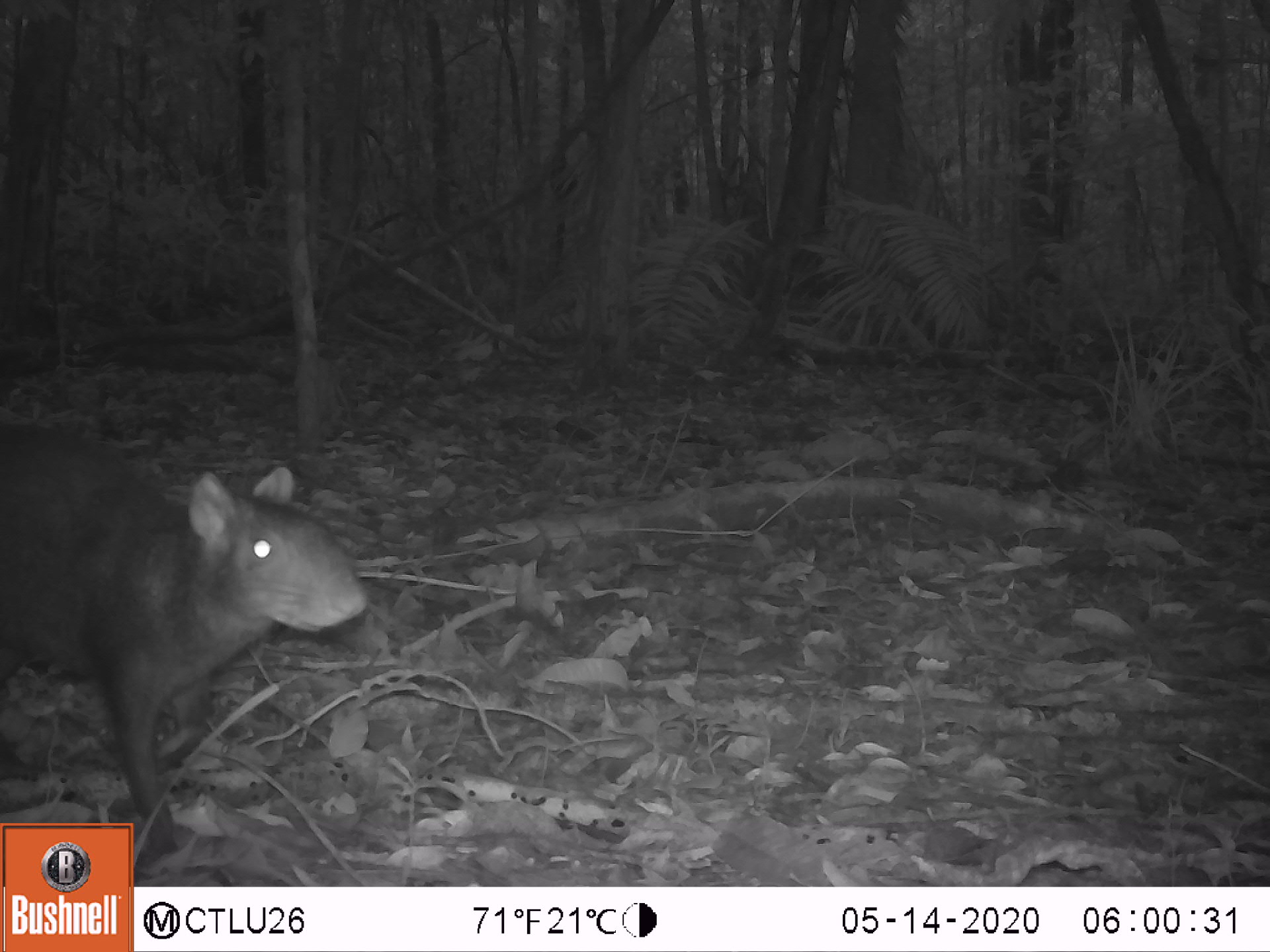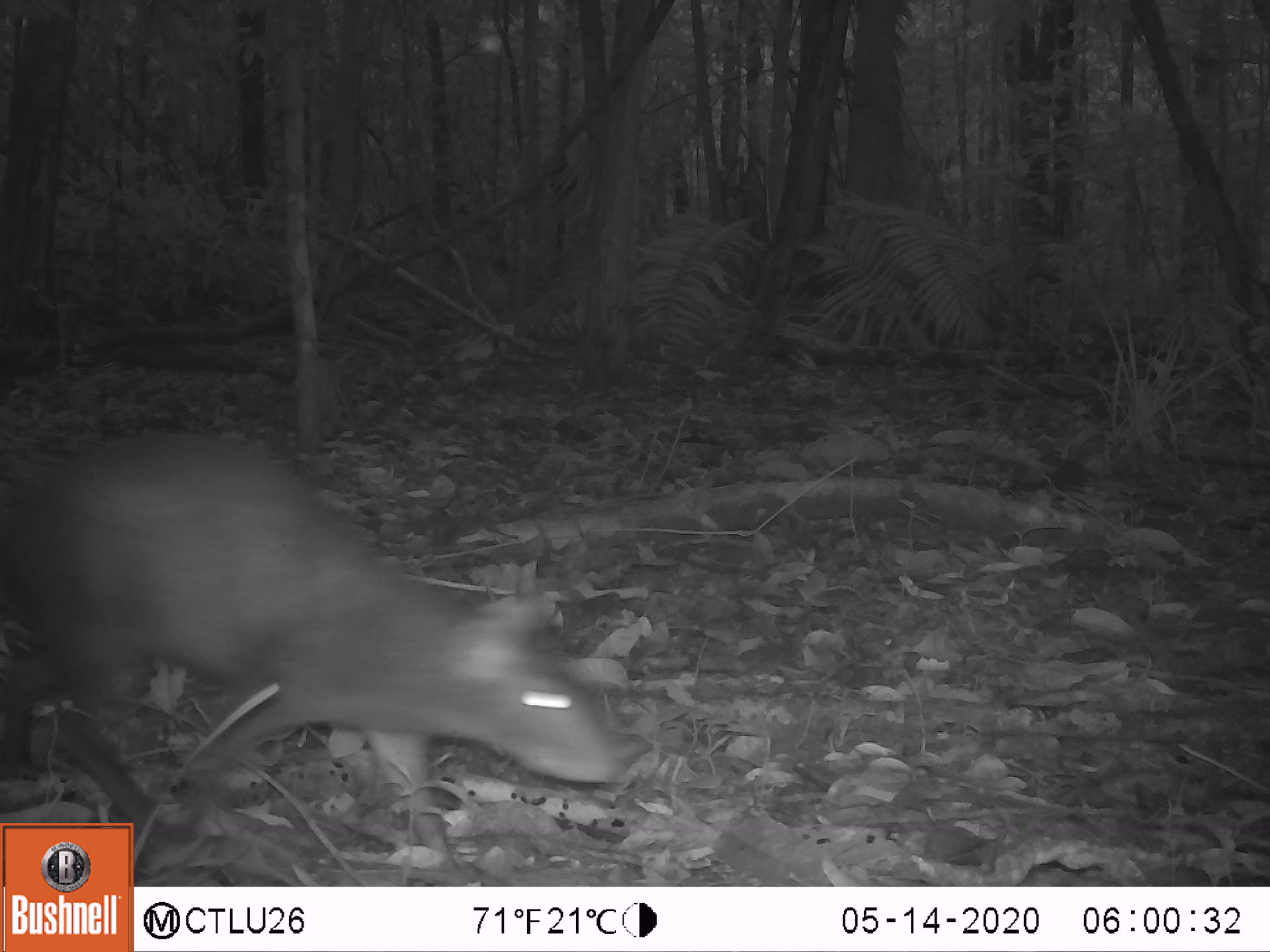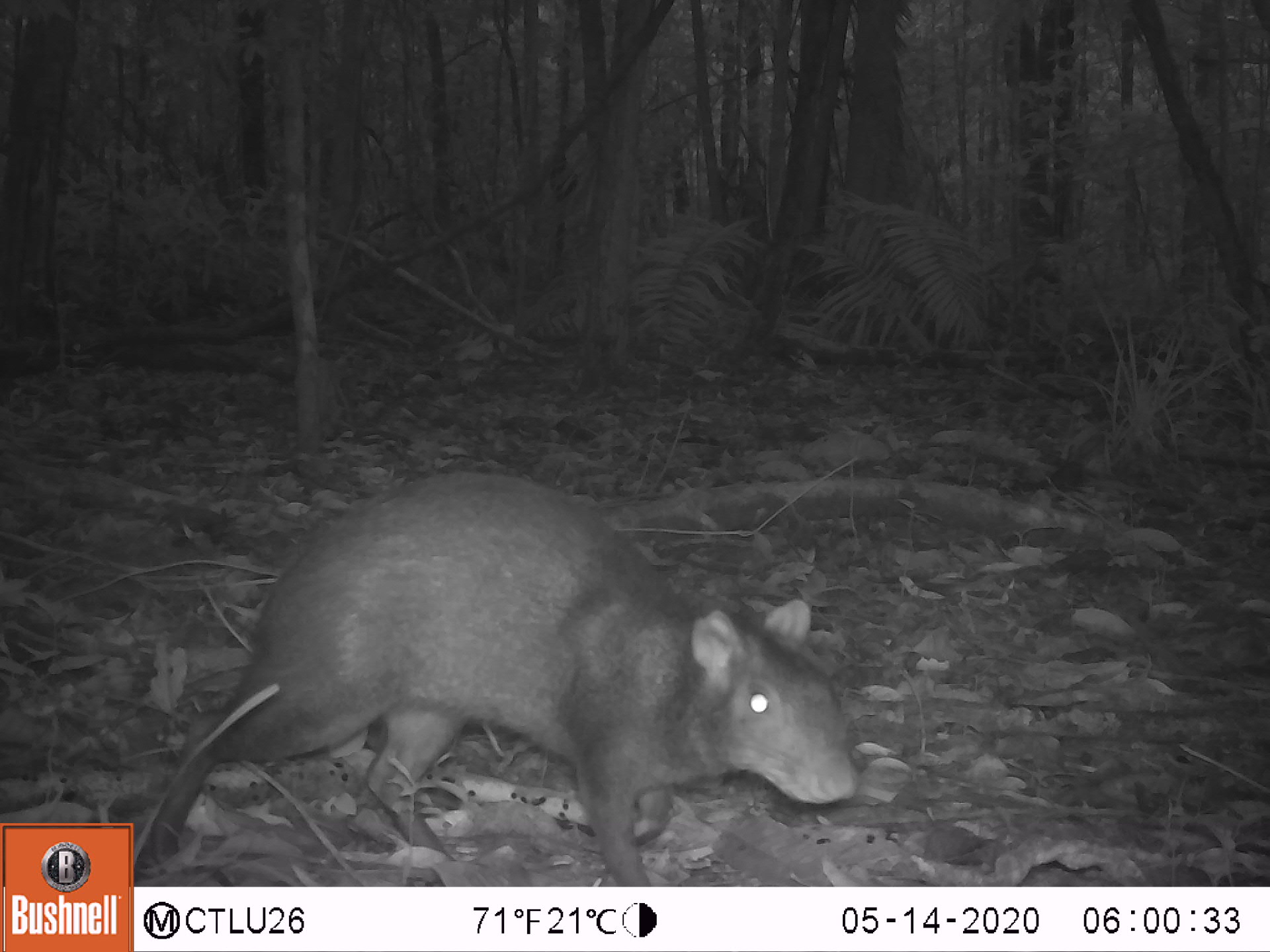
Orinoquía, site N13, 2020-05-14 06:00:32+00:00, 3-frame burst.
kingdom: Animalia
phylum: Chordata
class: Mammalia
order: Rodentia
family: Dasyproctidae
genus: Dasyprocta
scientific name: Dasyprocta fuliginosa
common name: black agouti